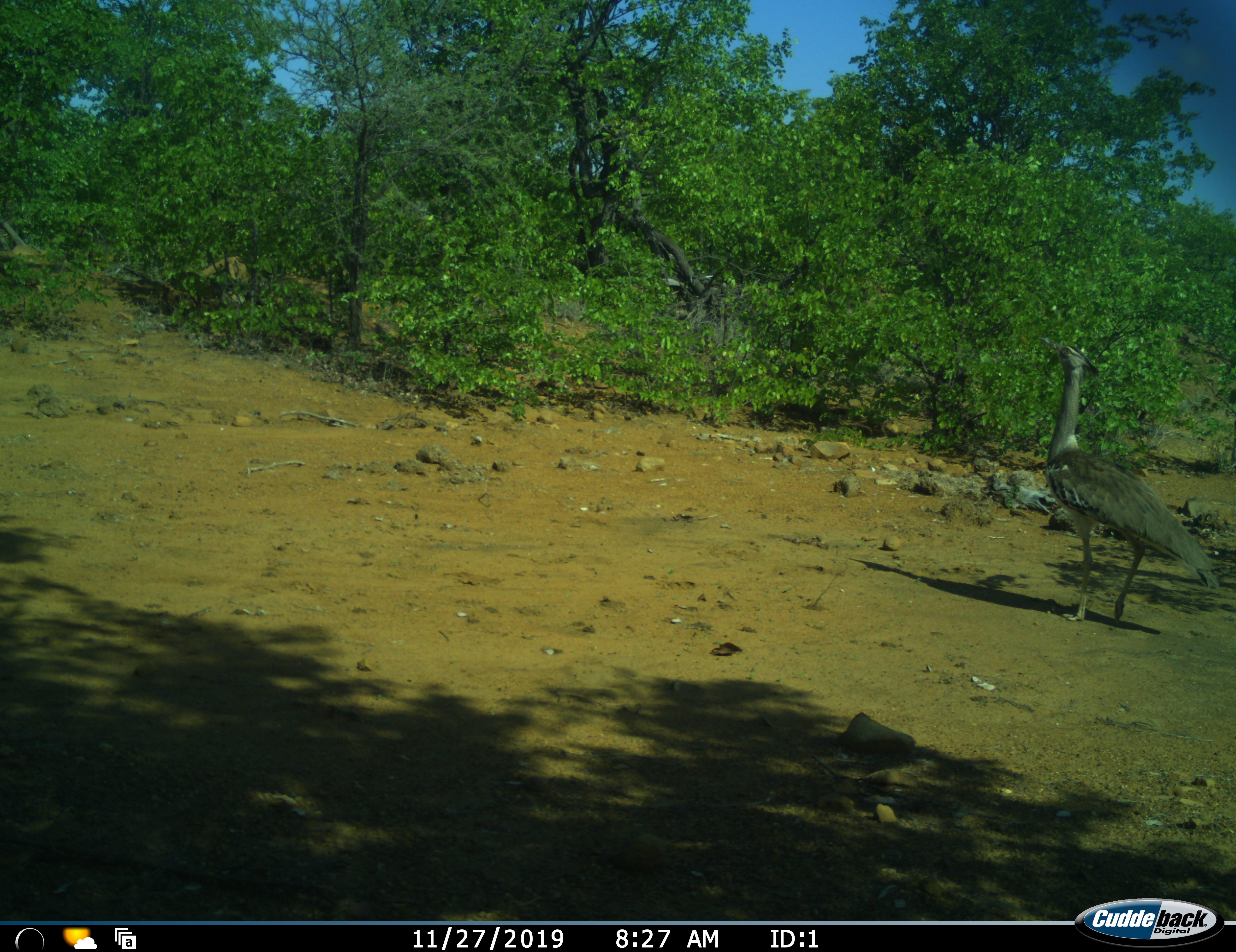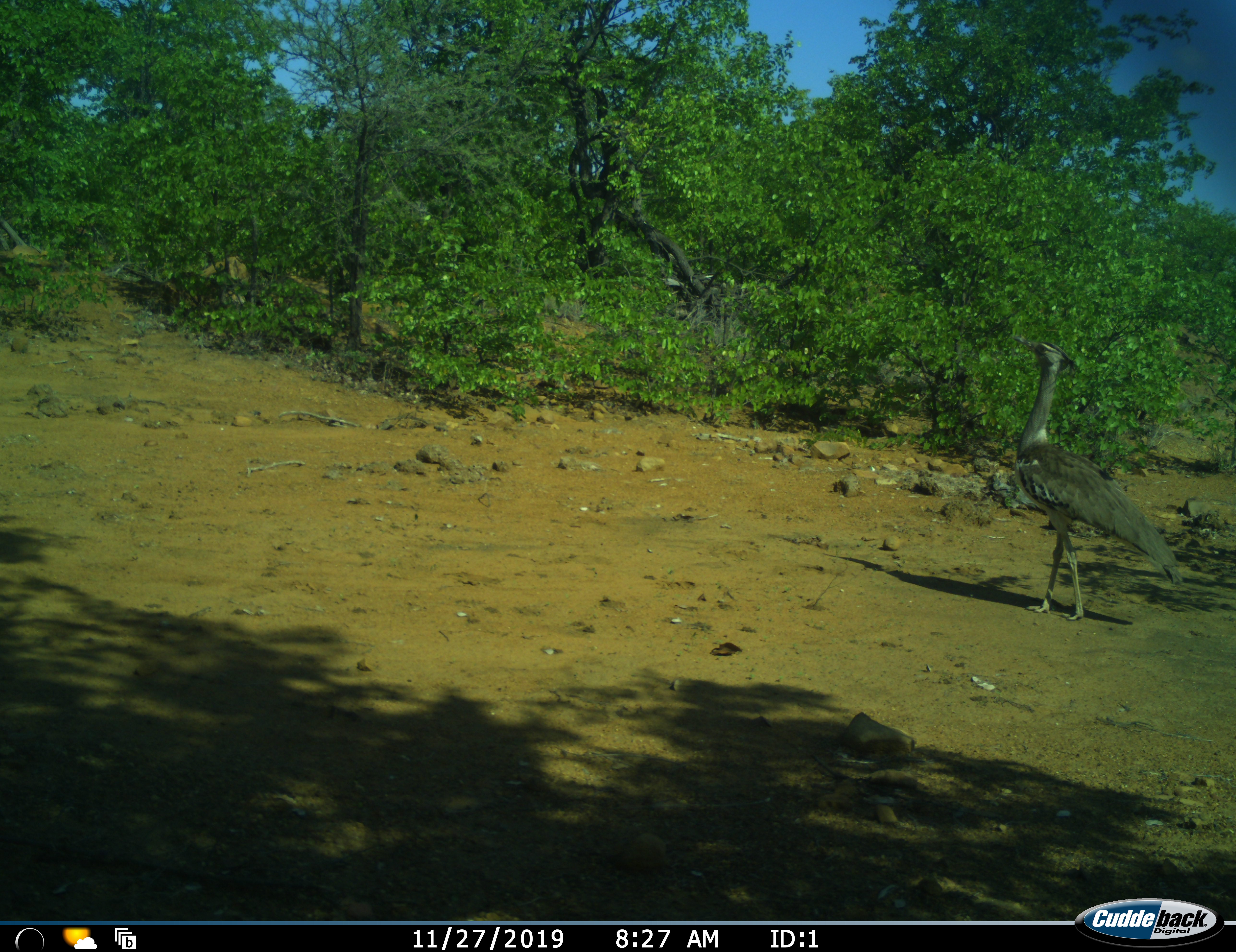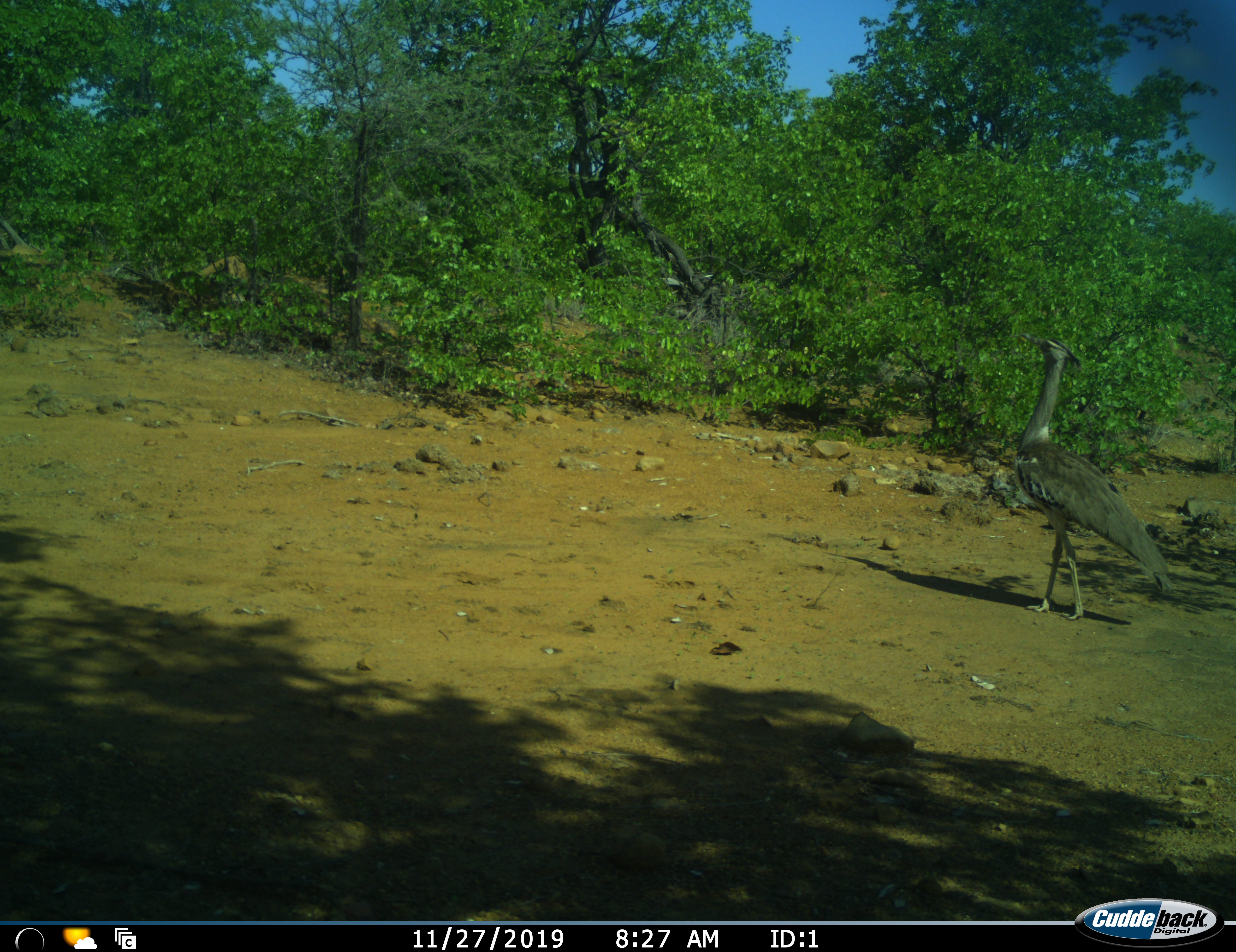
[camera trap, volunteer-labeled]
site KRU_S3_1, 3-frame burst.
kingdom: Animalia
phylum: Chordata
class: Aves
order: Otidiformes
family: Otididae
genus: Ardeotis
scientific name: Ardeotis kori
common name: kori bustard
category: bustardkori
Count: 1.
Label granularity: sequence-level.